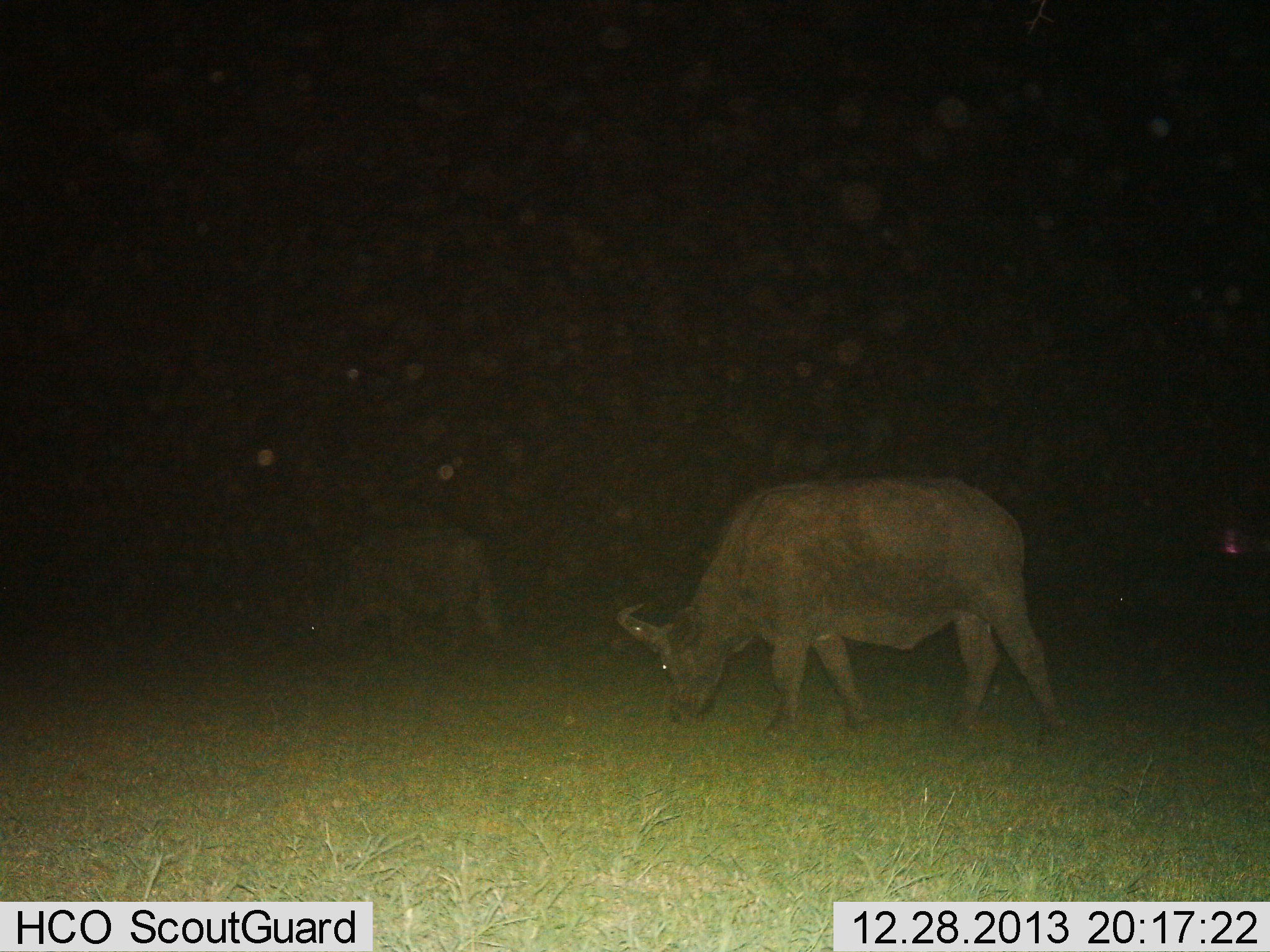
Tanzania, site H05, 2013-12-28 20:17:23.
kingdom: Animalia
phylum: Chordata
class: Mammalia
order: Artiodactyla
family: Bovidae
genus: Syncerus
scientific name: Syncerus caffer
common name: cape buffalo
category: buffalo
Buffalo (cape buffalo) (Syncerus caffer), count 2. Behavior (volunteer vote fractions): standing 30%, resting 0%, moving 10%, interacting 0%. Young present (vote fraction): 0%. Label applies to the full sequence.